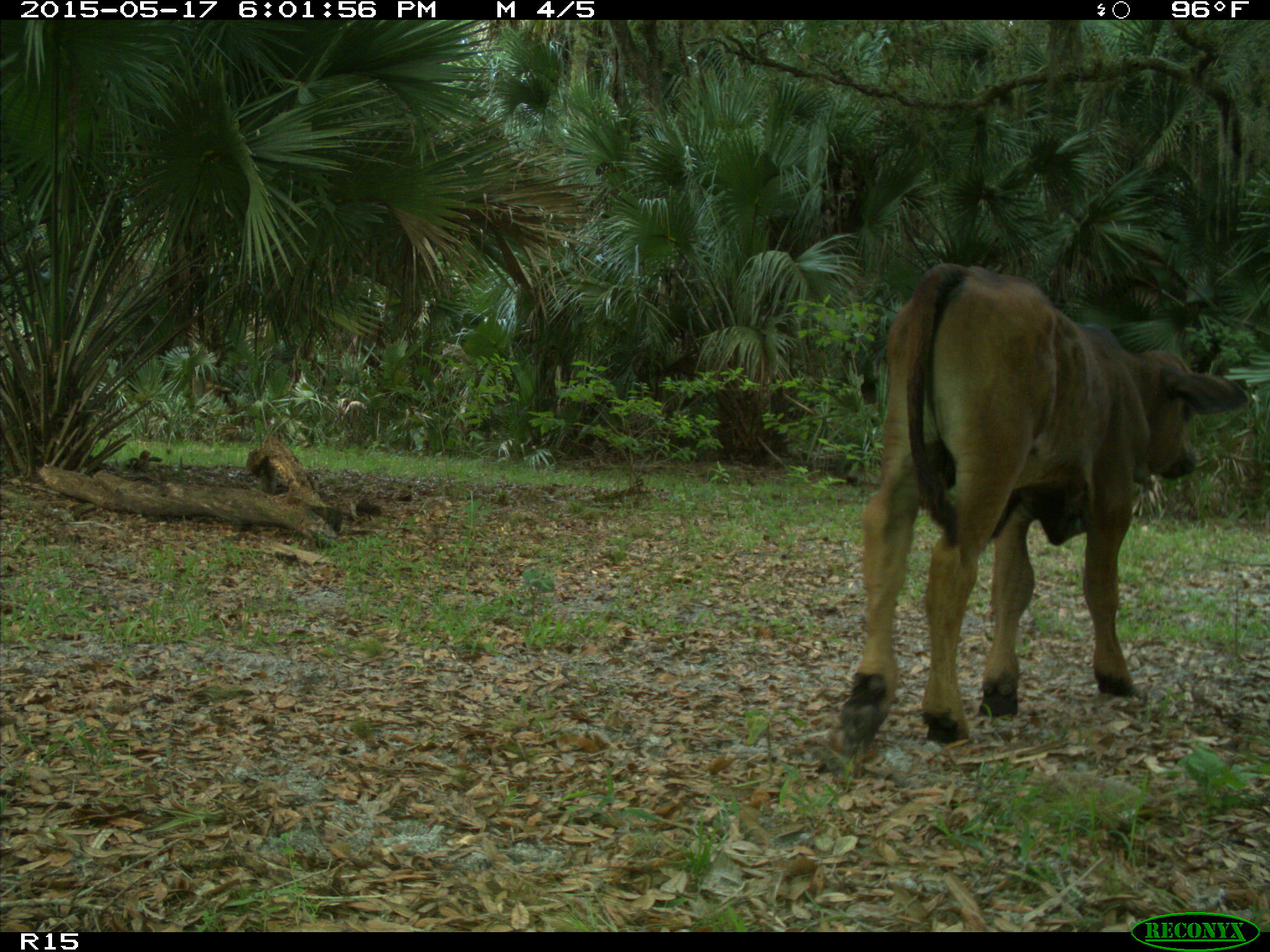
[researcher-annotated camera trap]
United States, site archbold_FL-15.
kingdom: Animalia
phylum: Chordata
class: Mammalia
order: Artiodactyla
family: Bovidae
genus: Bos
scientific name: Bos taurus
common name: domestic cow